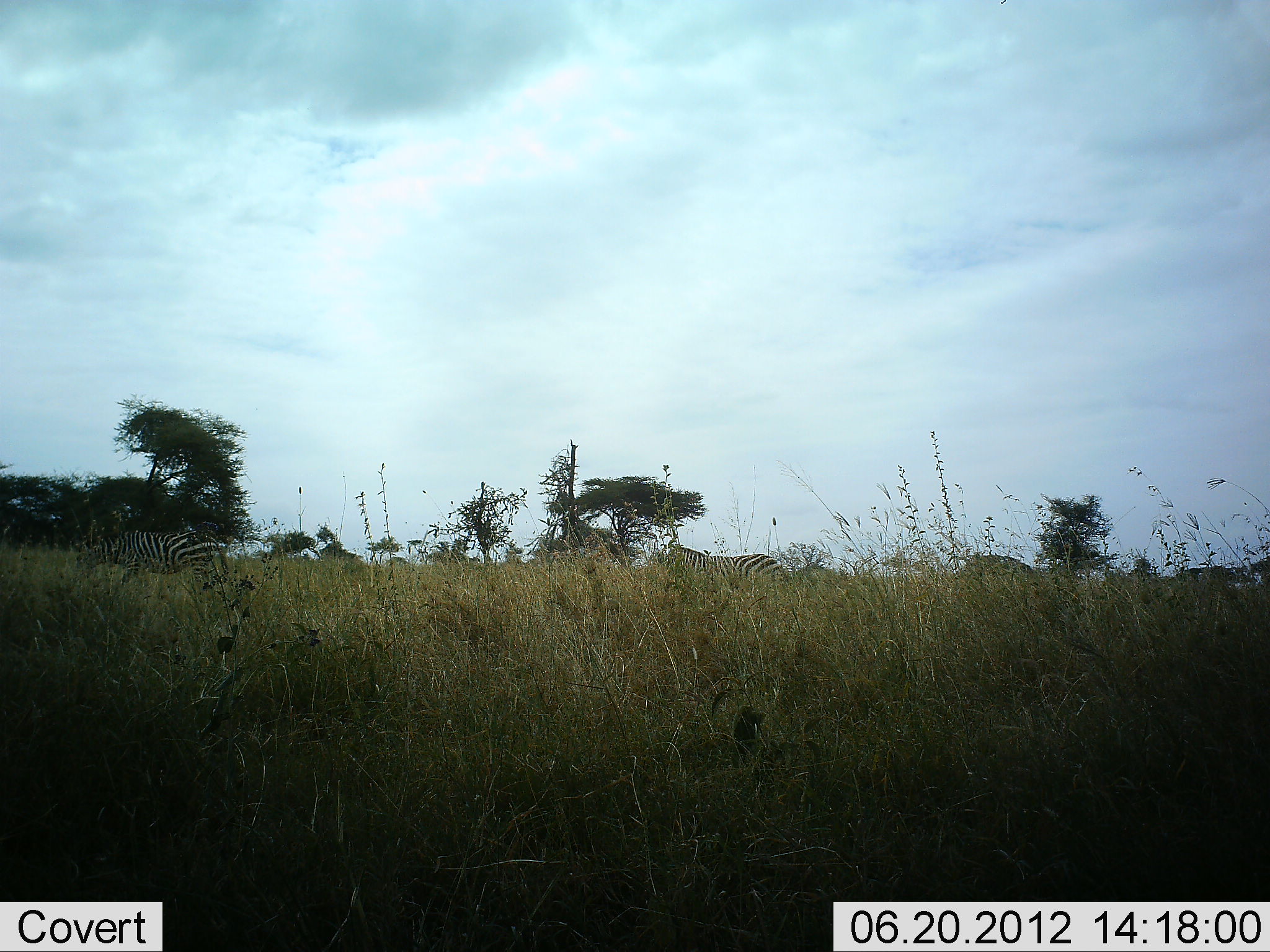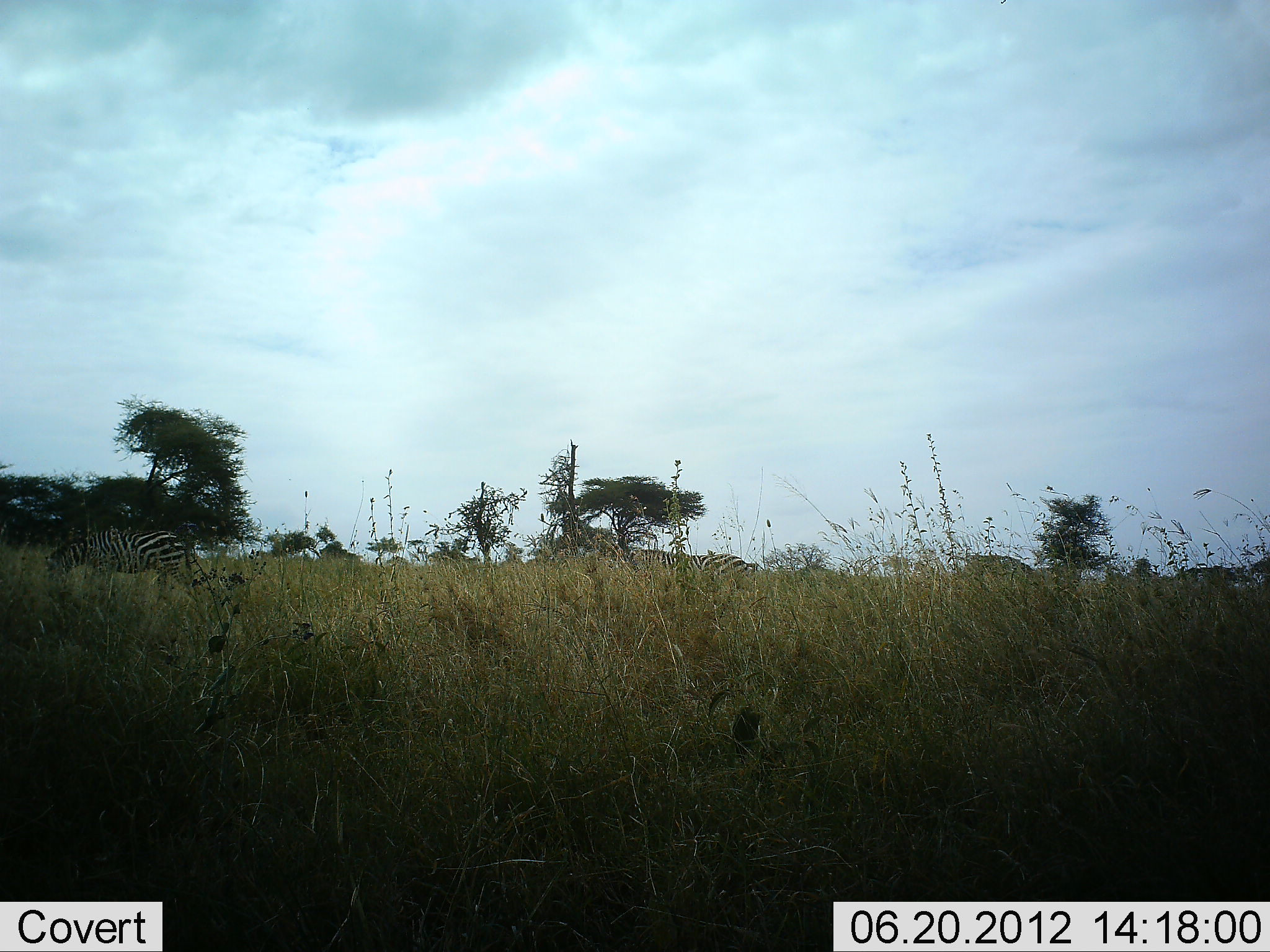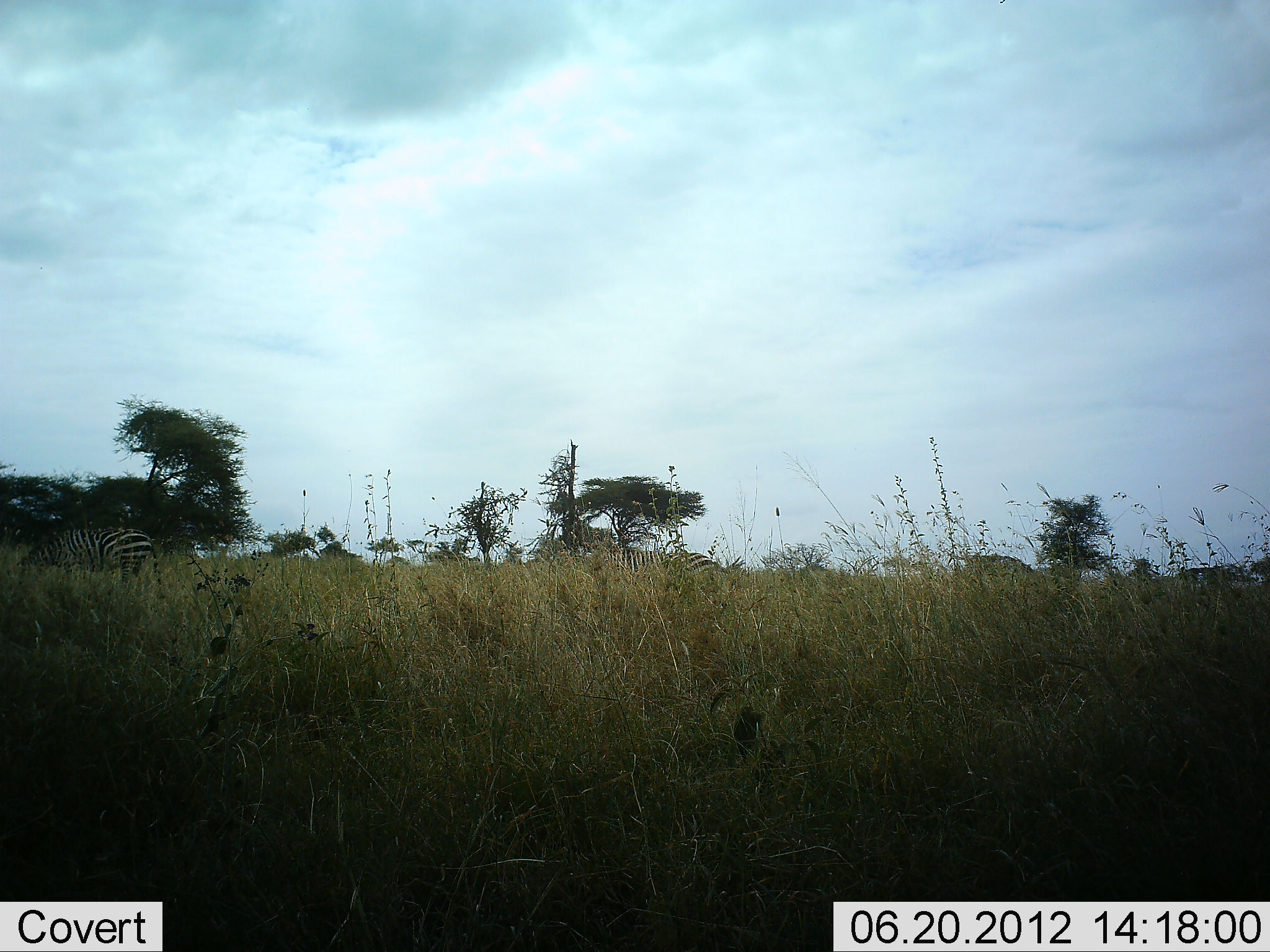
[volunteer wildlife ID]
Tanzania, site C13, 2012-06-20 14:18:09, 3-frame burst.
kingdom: Animalia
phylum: Chordata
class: Mammalia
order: Perissodactyla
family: Equidae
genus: Equus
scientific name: Equus quagga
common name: plains zebra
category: zebra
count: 2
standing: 20%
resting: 0%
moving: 90%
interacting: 0%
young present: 0%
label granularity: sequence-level